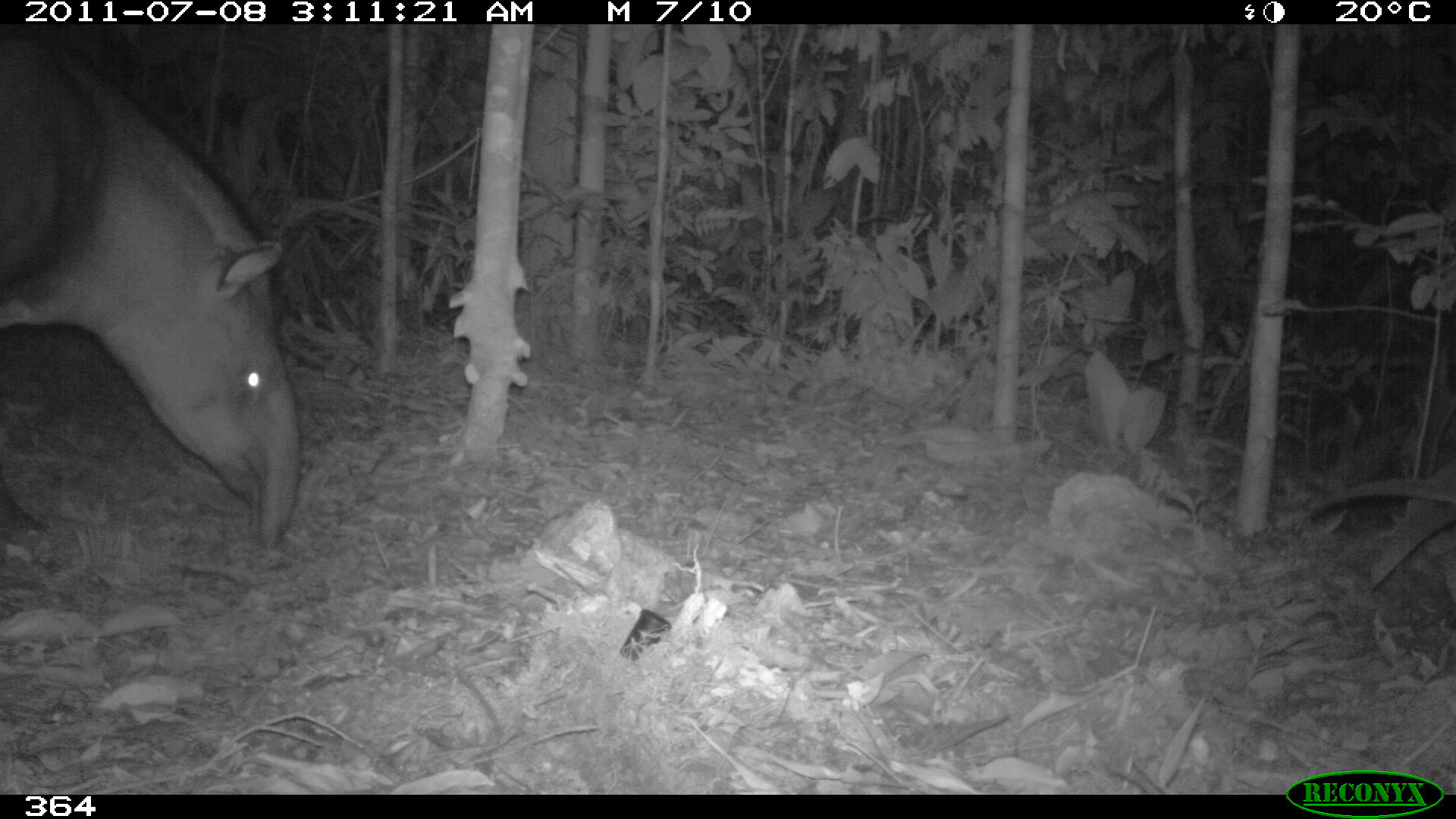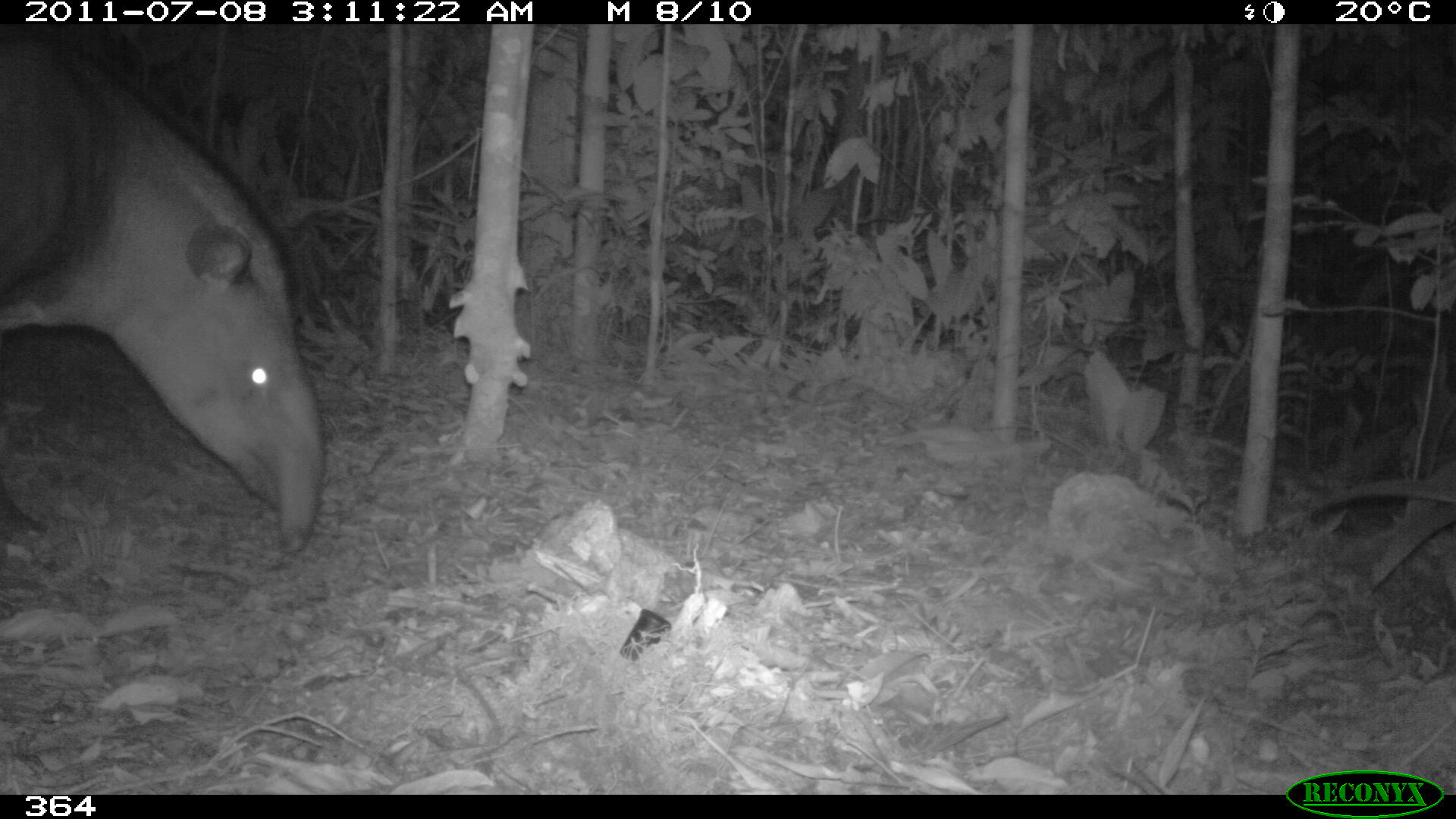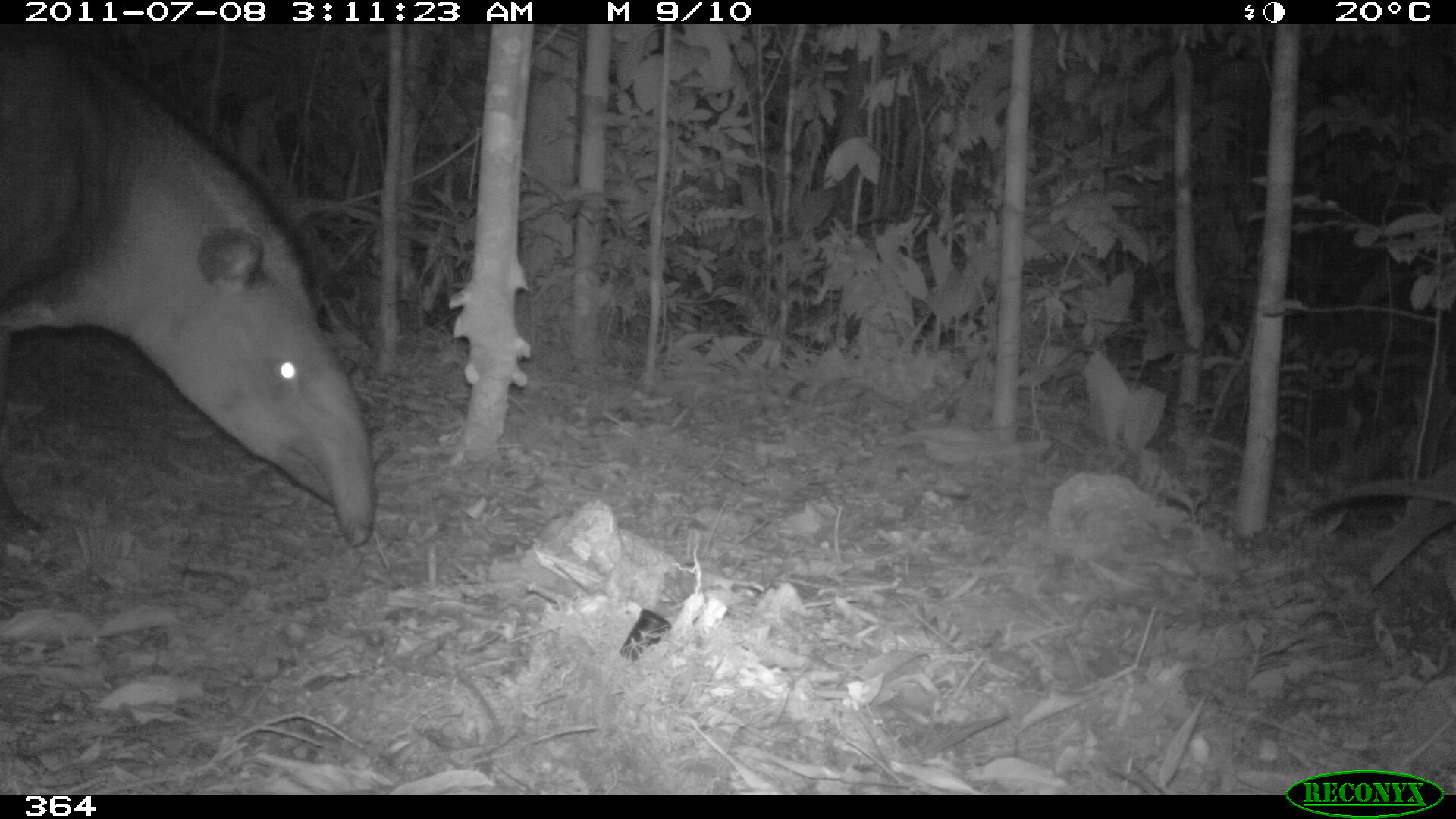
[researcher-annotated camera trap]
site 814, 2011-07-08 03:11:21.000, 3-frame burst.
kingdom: Animalia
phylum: Chordata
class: Mammalia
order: Perissodactyla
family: Tapiridae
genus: Tapirus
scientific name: Tapirus terrestris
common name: south american tapir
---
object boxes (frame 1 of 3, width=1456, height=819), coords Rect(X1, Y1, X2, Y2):
tapirus terrestris: Rect(0, 24, 303, 549)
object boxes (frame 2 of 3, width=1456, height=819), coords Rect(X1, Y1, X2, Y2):
tapirus terrestris: Rect(4, 27, 326, 553)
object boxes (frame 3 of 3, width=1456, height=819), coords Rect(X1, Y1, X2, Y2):
tapirus terrestris: Rect(0, 35, 374, 545)